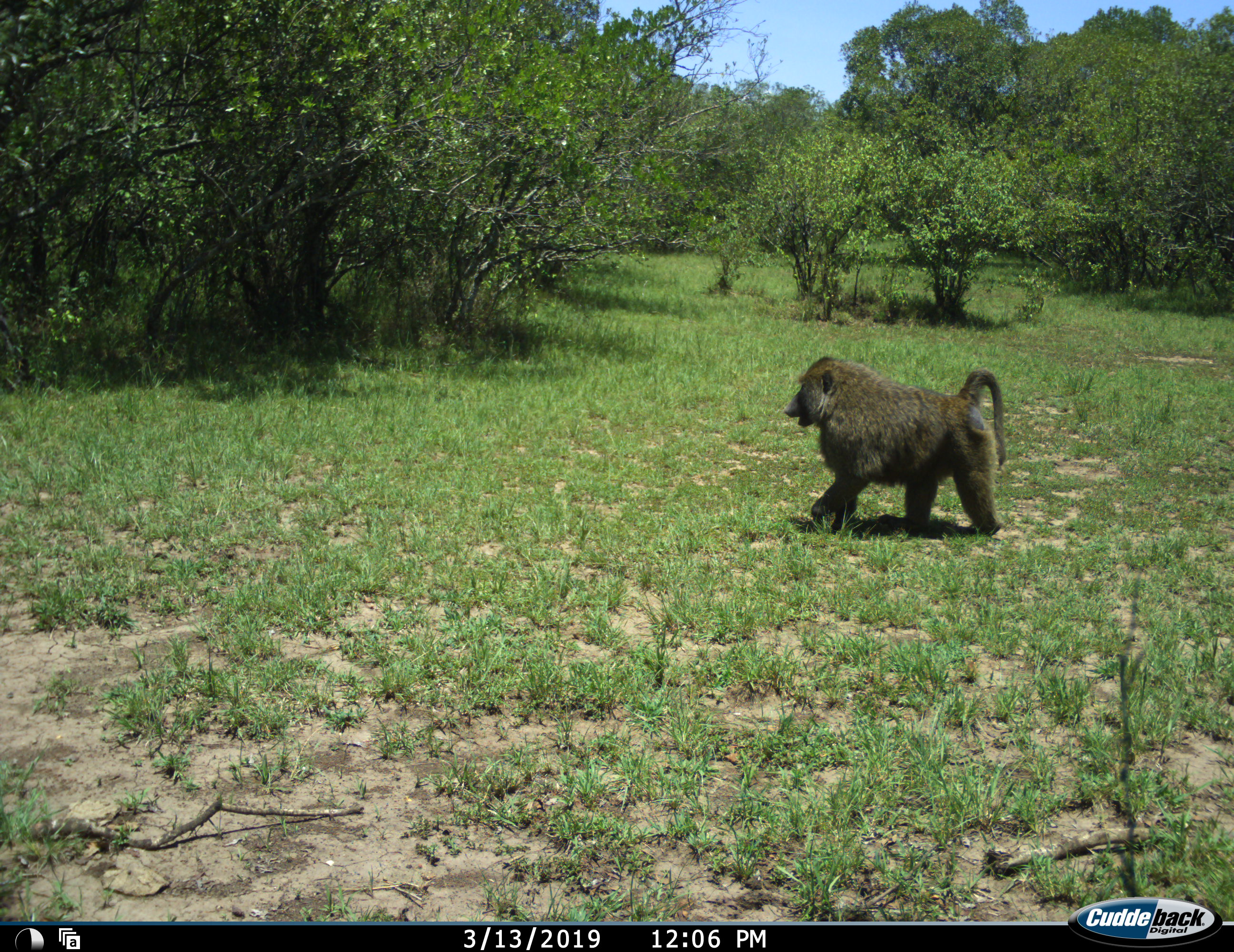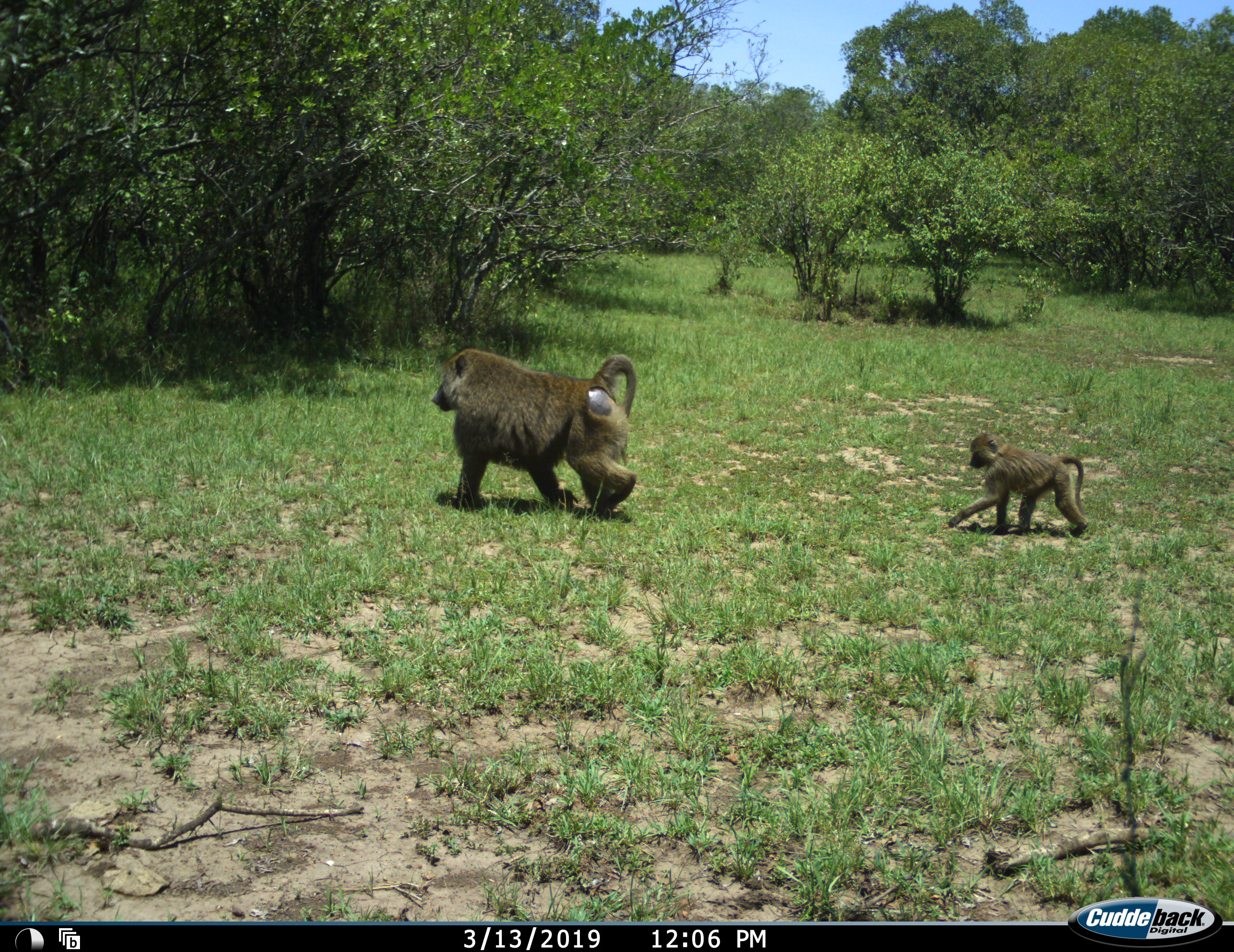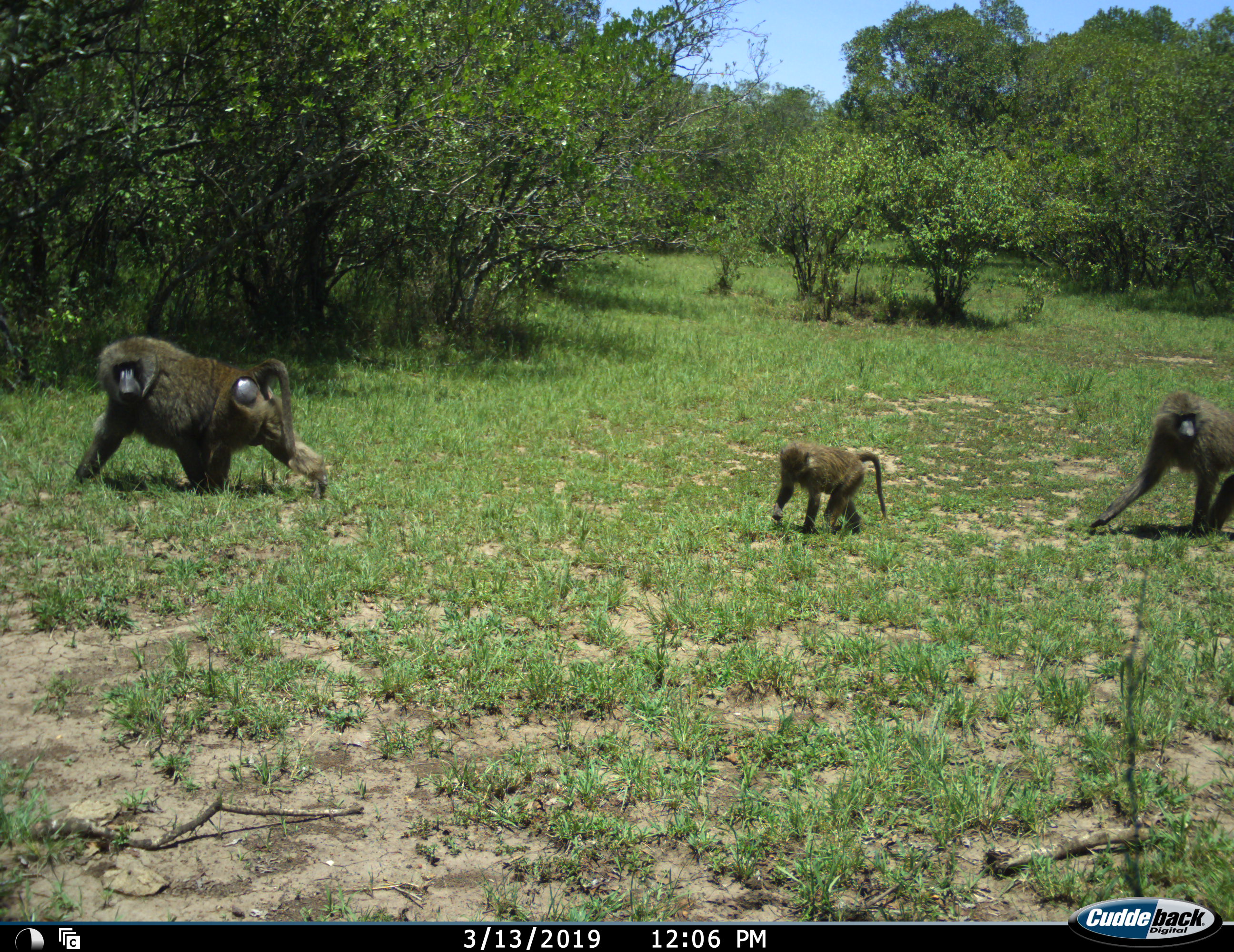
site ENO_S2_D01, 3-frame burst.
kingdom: Animalia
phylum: Chordata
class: Mammalia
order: Primates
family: Cercopithecidae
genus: Papio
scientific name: Papio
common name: baboon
Baboon (Papio), count 3. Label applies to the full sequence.